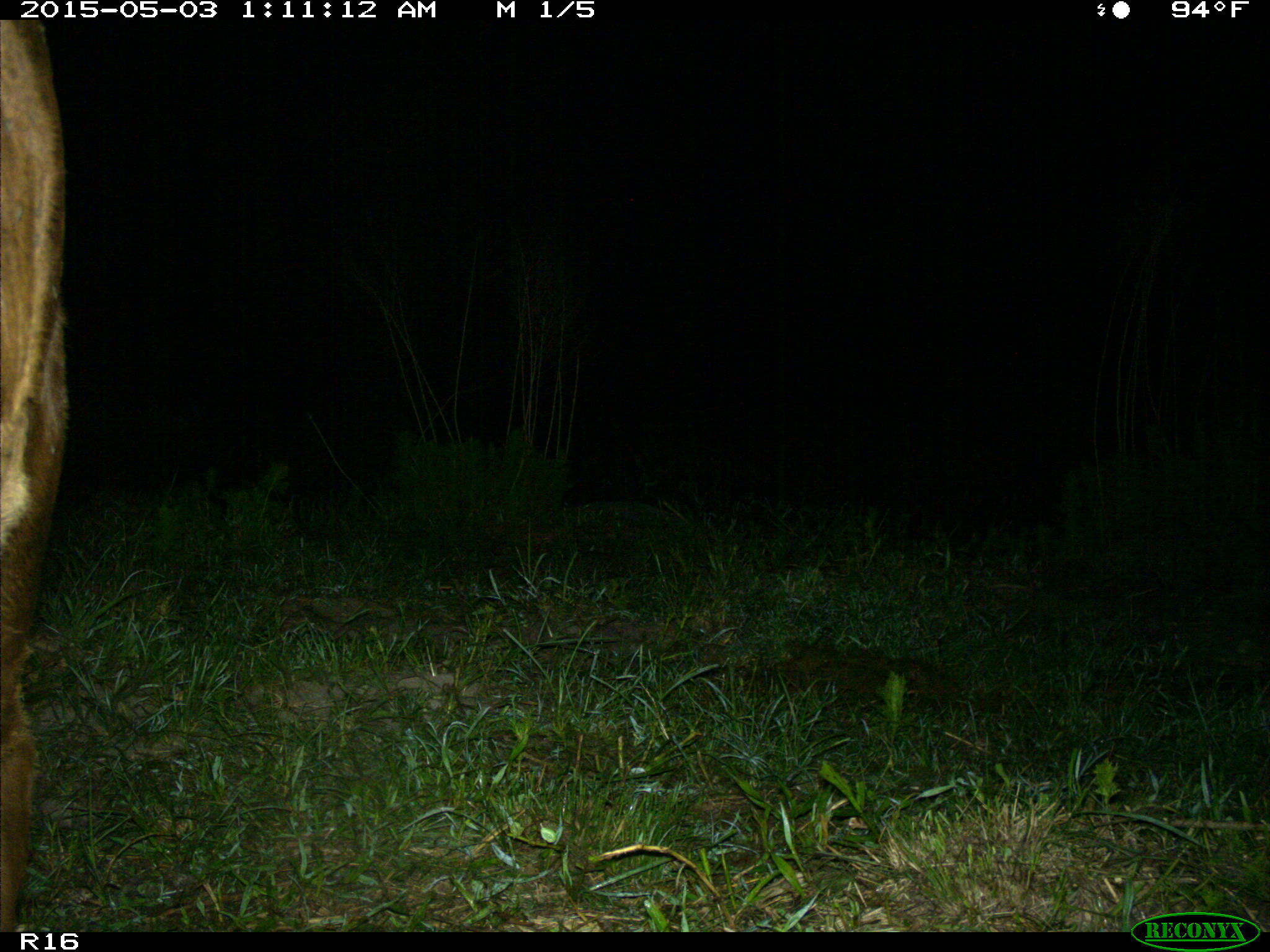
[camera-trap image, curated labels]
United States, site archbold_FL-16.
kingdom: Animalia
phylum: Chordata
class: Mammalia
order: Artiodactyla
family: Bovidae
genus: Bos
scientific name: Bos taurus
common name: domestic cow